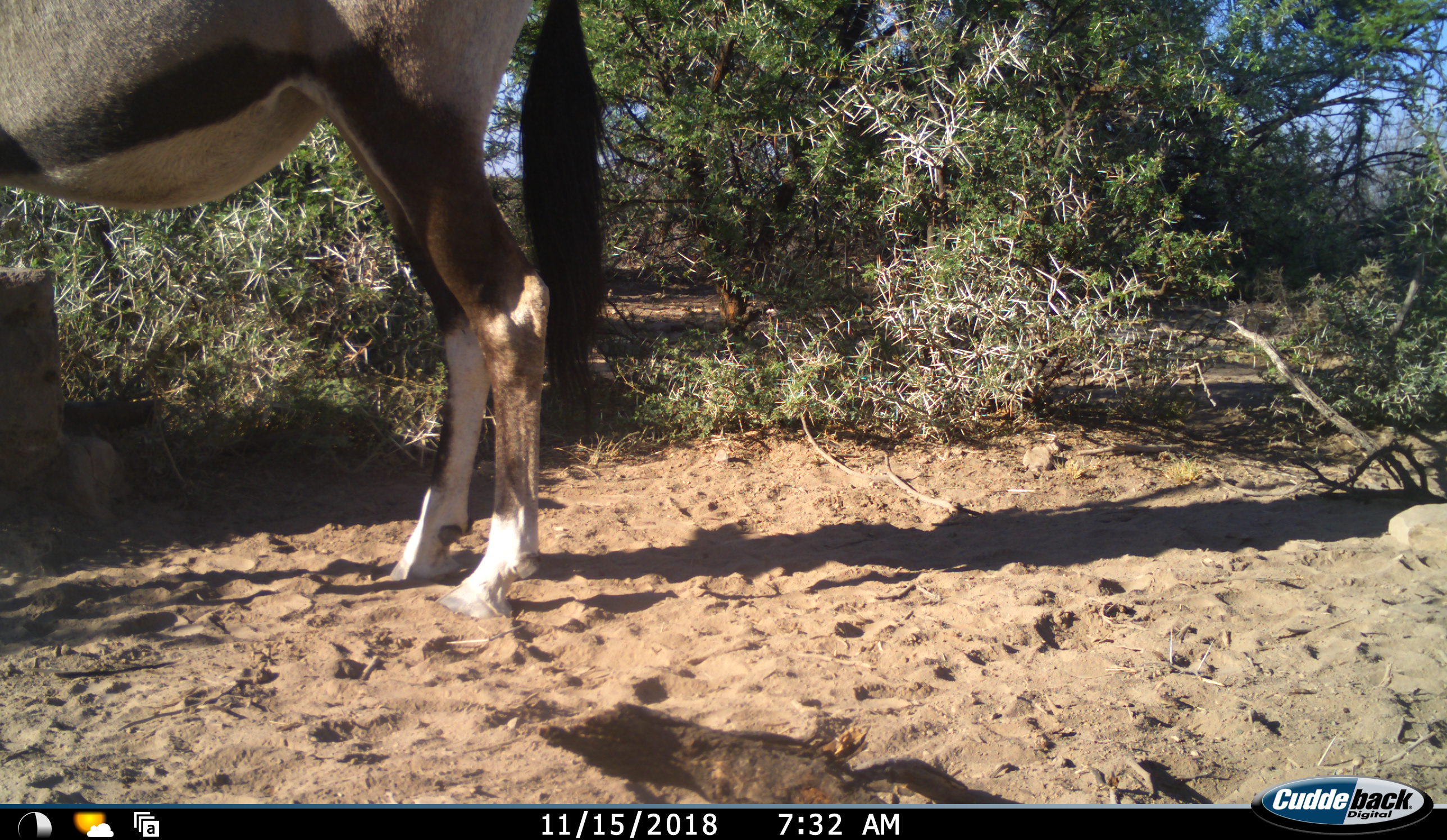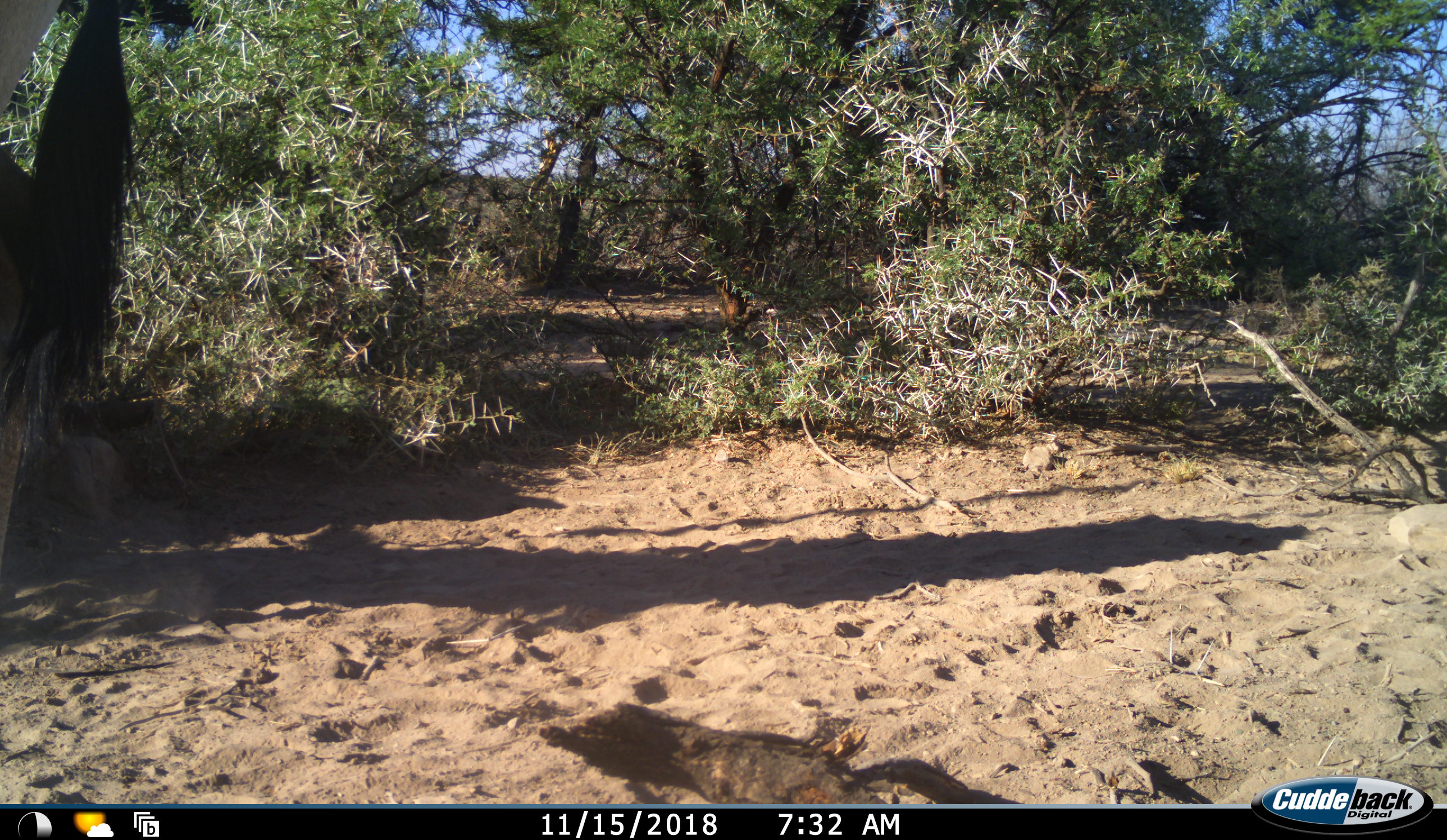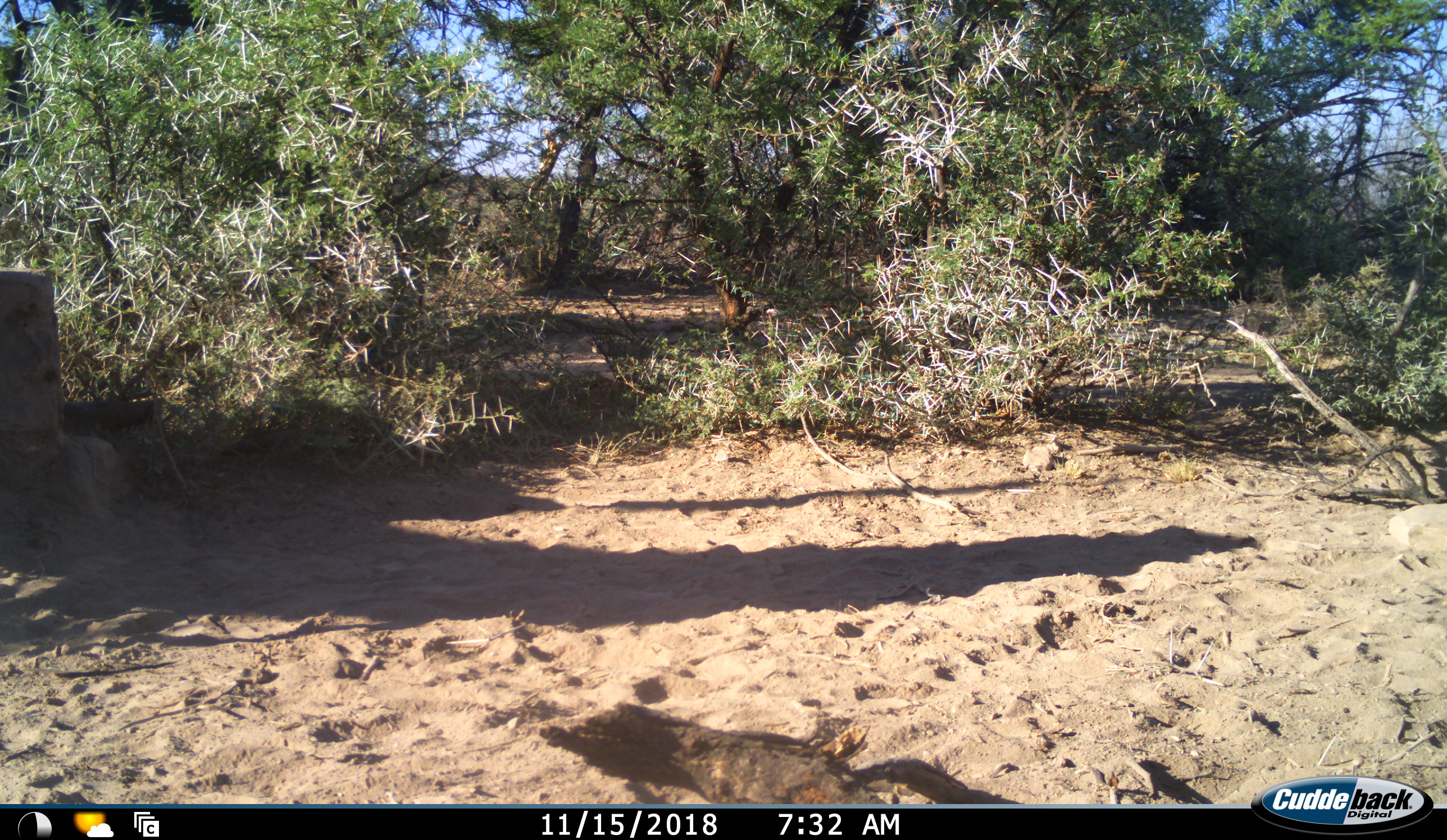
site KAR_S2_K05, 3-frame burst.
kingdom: Animalia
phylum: Chordata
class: Mammalia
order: Artiodactyla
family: Bovidae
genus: Oryx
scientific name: Oryx gazella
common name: gemsbok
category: oryx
Oryx (gemsbok) (Oryx gazella), count 1. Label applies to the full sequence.